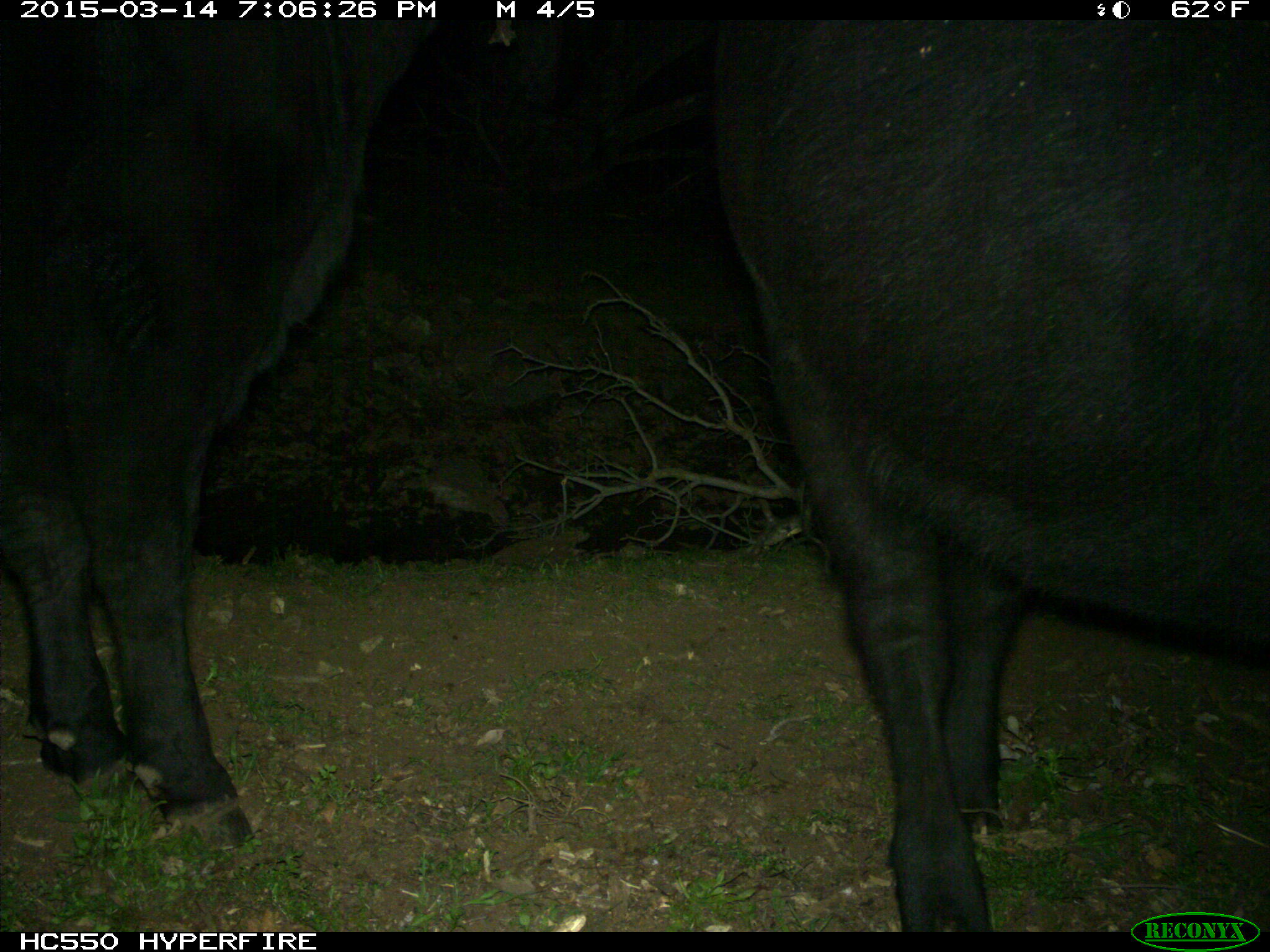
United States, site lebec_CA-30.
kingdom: Animalia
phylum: Chordata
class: Mammalia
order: Artiodactyla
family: Bovidae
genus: Bos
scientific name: Bos taurus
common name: domestic cow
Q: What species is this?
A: Bos taurus (domestic cow).